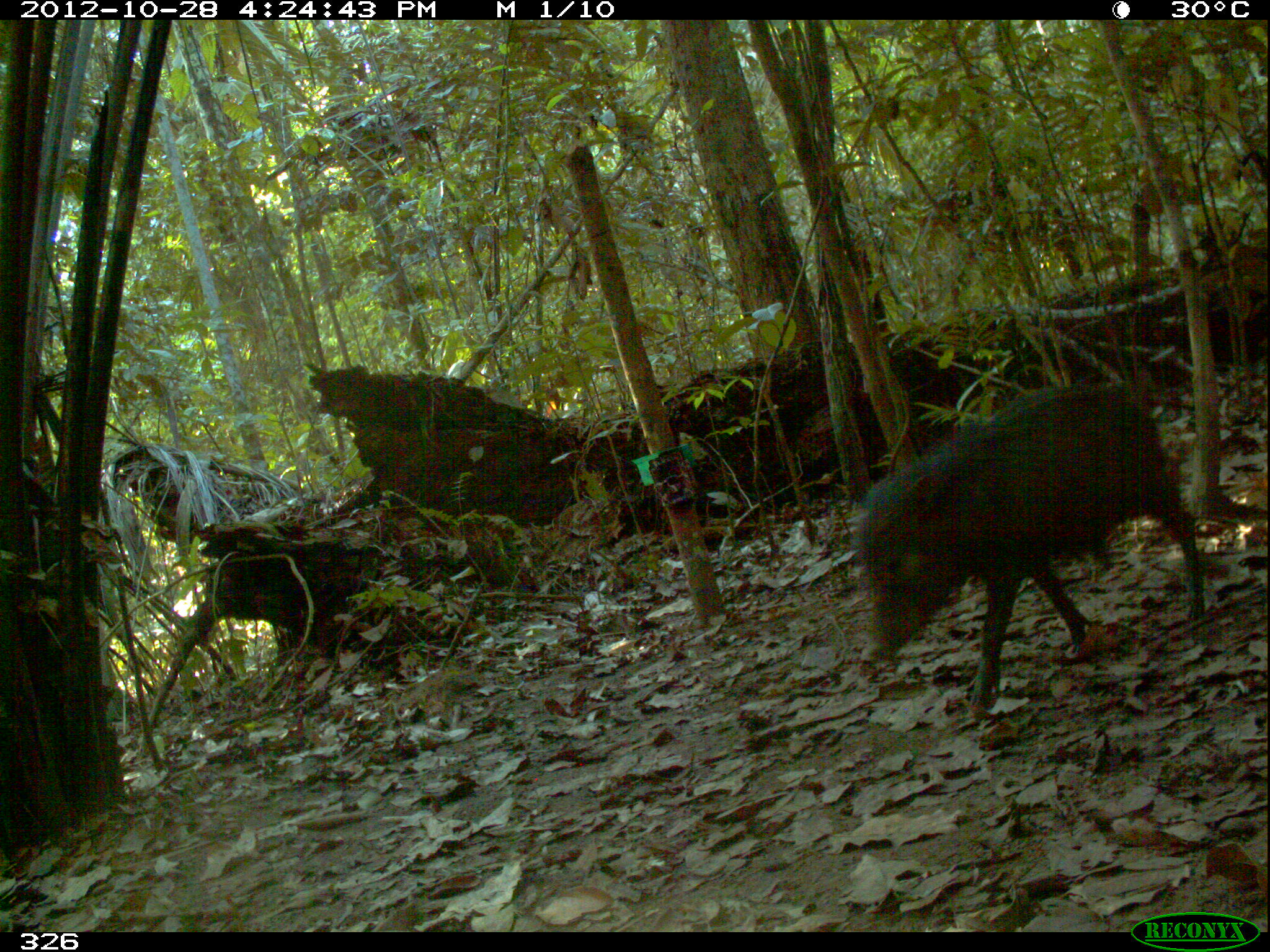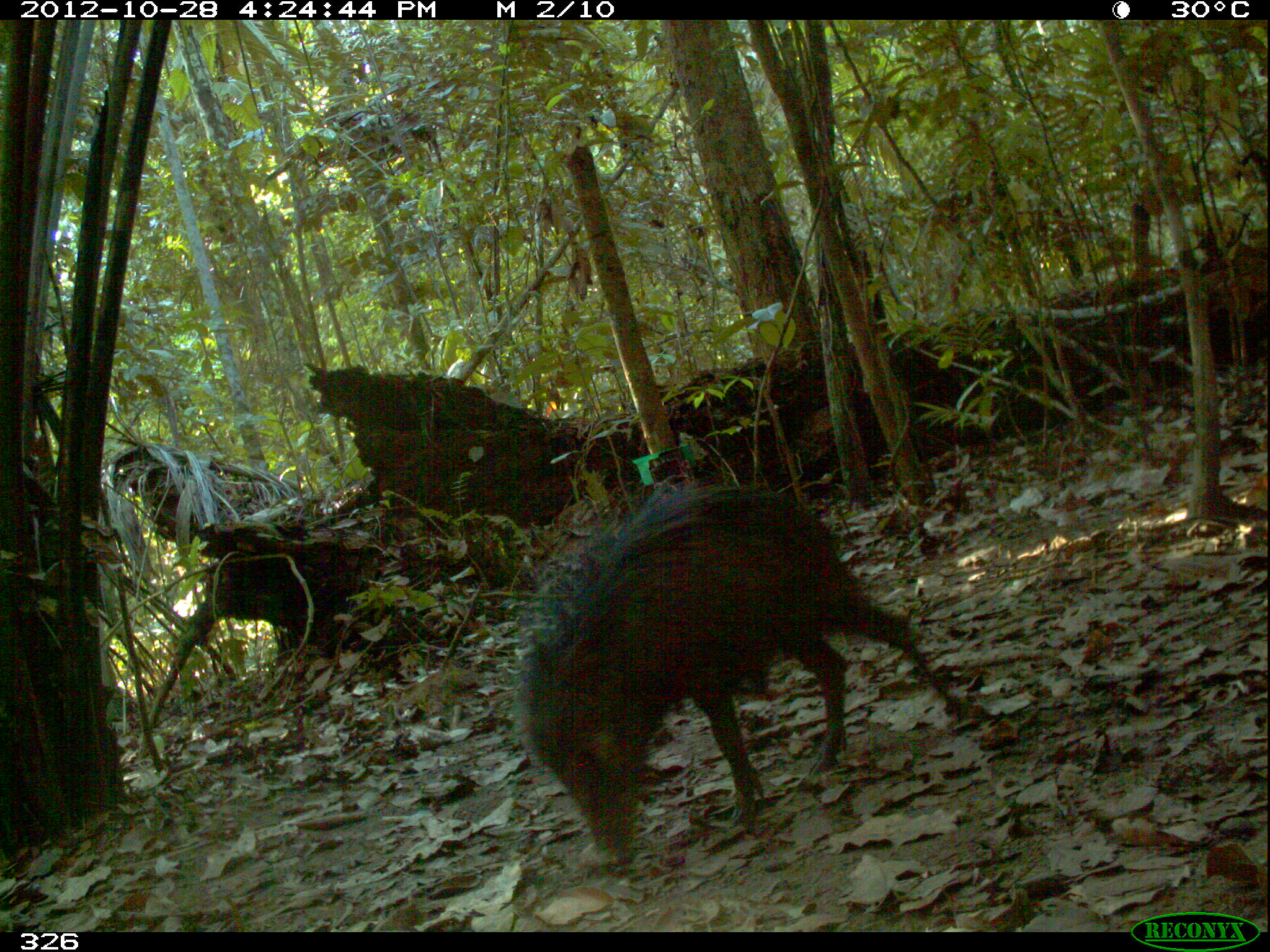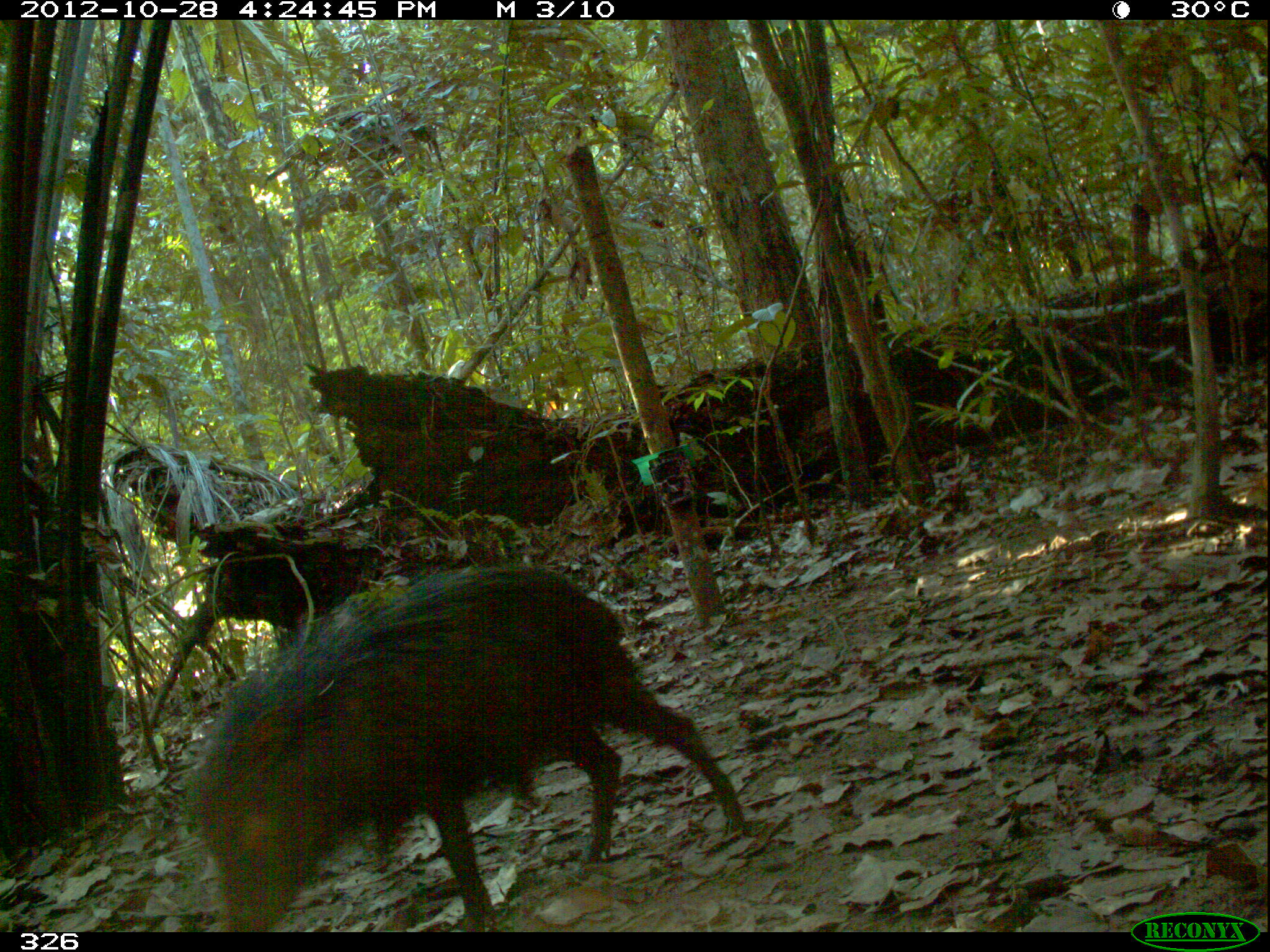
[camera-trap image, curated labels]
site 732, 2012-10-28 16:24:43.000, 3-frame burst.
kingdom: Animalia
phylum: Chordata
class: Mammalia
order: Artiodactyla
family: Tayassuidae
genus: Tayassu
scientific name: Tayassu pecari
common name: white-lipped peccary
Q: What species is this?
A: Tayassu pecari (white-lipped peccary).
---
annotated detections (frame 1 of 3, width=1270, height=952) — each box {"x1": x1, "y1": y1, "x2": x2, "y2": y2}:
tayassu pecari: {"x1": 854, "y1": 382, "x2": 1208, "y2": 715}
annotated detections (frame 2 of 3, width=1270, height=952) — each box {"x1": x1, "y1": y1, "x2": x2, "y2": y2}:
tayassu pecari: {"x1": 513, "y1": 483, "x2": 961, "y2": 869}